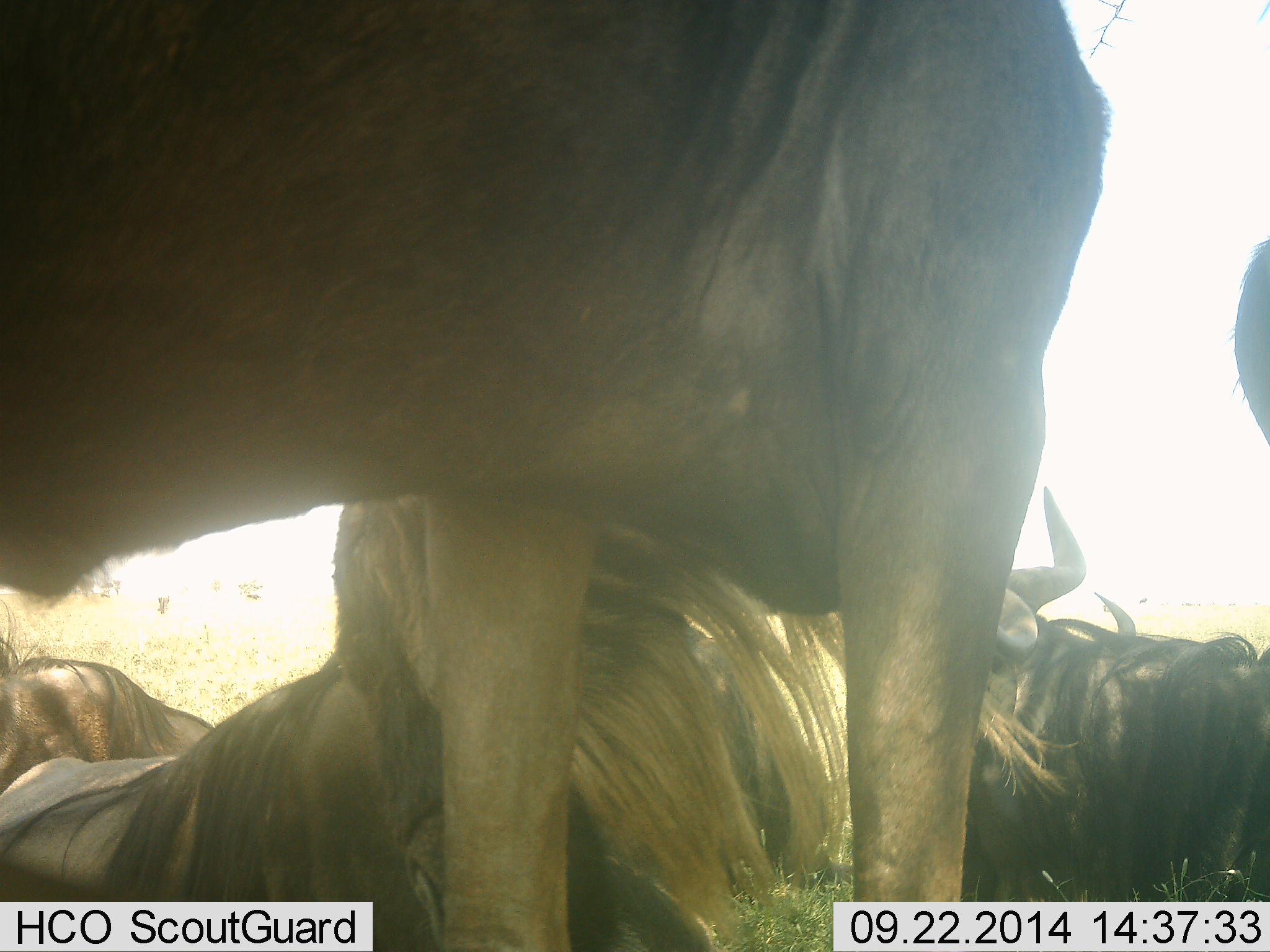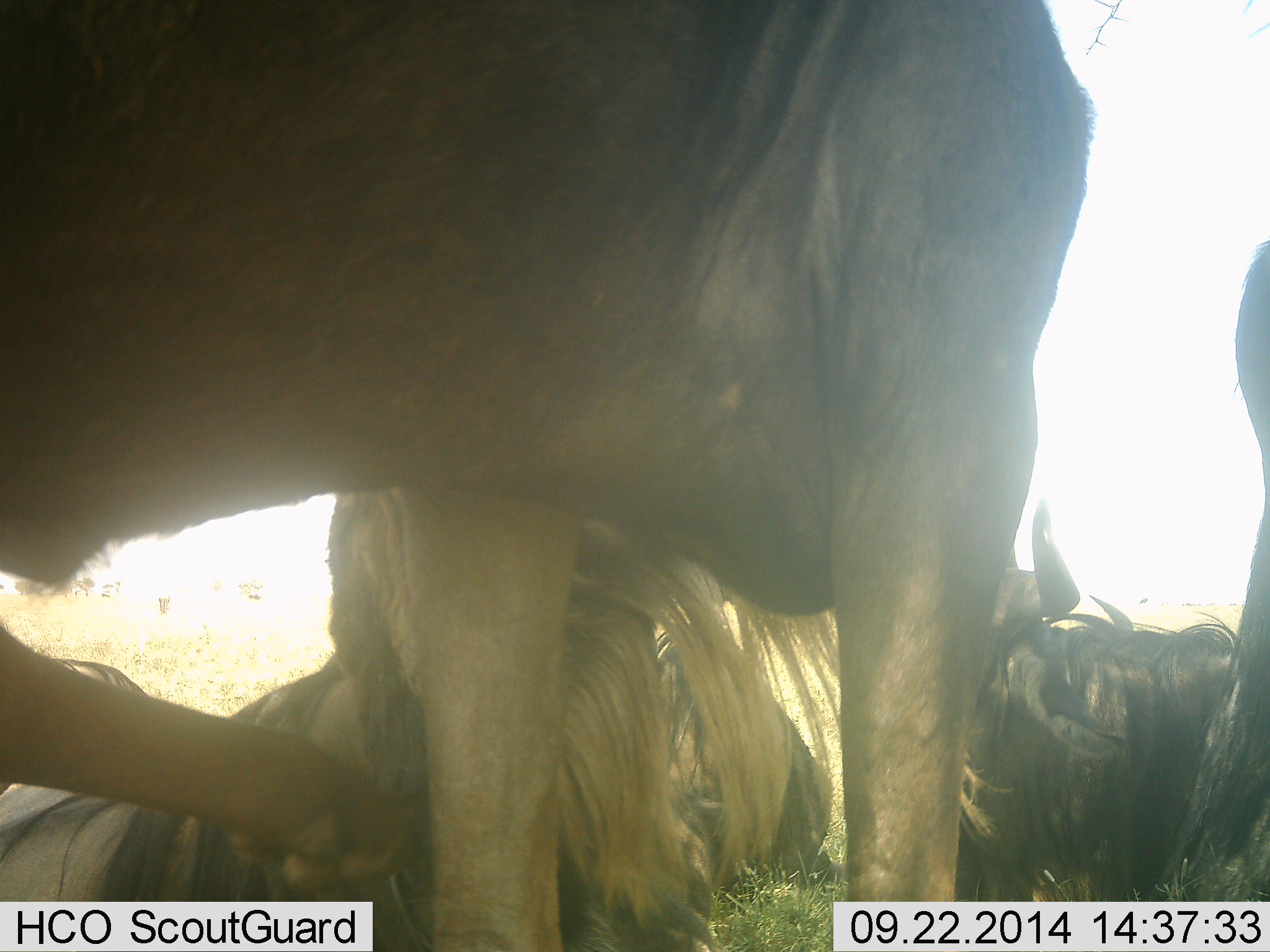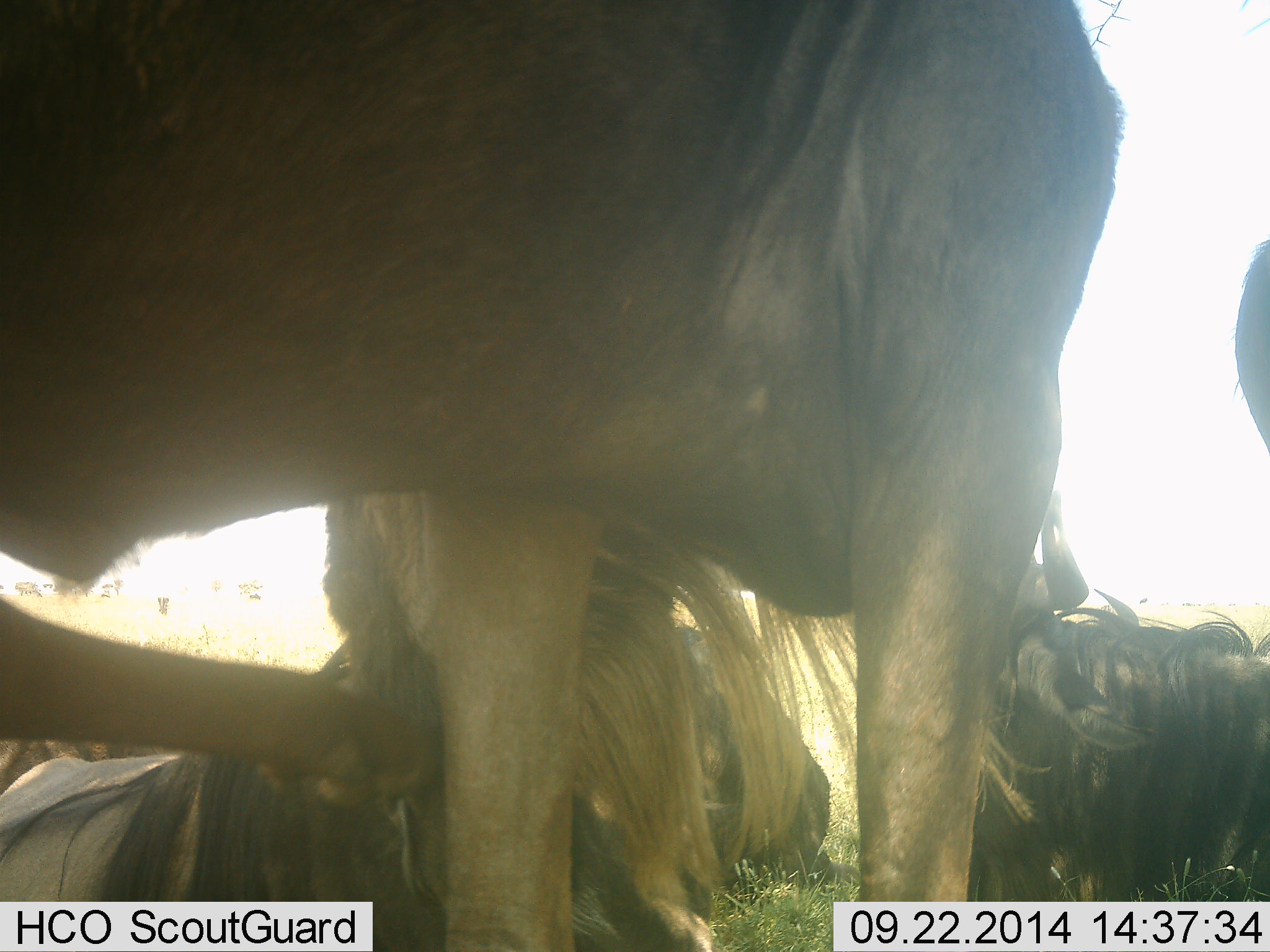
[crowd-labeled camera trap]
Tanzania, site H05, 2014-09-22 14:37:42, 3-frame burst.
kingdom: Animalia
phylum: Chordata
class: Mammalia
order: Artiodactyla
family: Bovidae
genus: Connochaetes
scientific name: Connochaetes taurinus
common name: blue wildebeest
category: wildebeest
Wildebeest (blue wildebeest) (Connochaetes taurinus), count 5. Behavior (volunteer vote fractions): standing 60%, resting 80%, moving 0%, interacting 0%. Young present (vote fraction): 0%. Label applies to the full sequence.